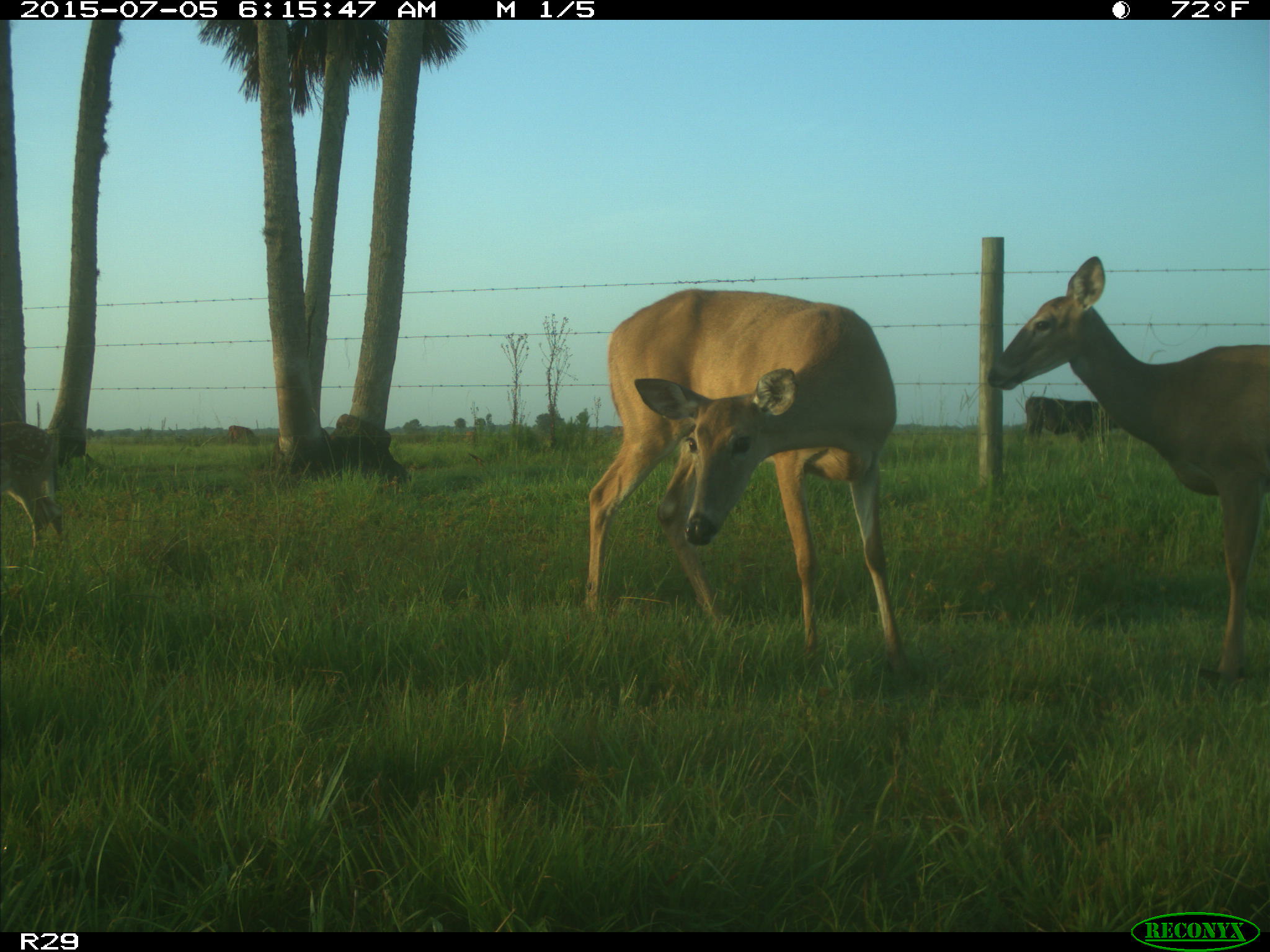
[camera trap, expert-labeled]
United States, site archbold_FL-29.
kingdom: Animalia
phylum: Chordata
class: Mammalia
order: Artiodactyla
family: Bovidae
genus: Bos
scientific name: Bos taurus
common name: domestic cow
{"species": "Bos taurus (domestic cow)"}